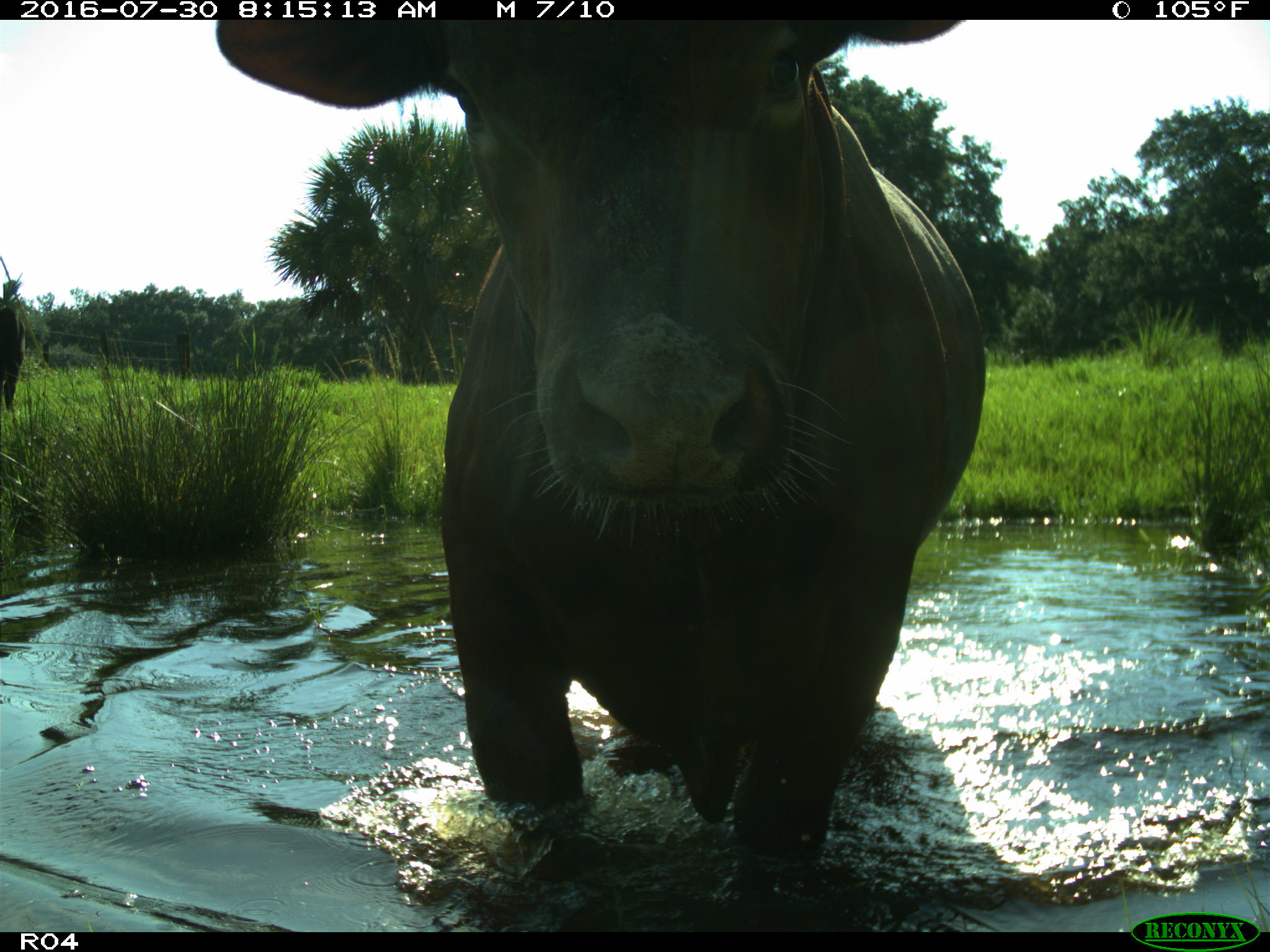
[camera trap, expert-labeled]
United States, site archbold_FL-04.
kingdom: Animalia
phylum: Chordata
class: Mammalia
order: Artiodactyla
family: Bovidae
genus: Bos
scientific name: Bos taurus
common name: domestic cow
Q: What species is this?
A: Bos taurus (domestic cow).